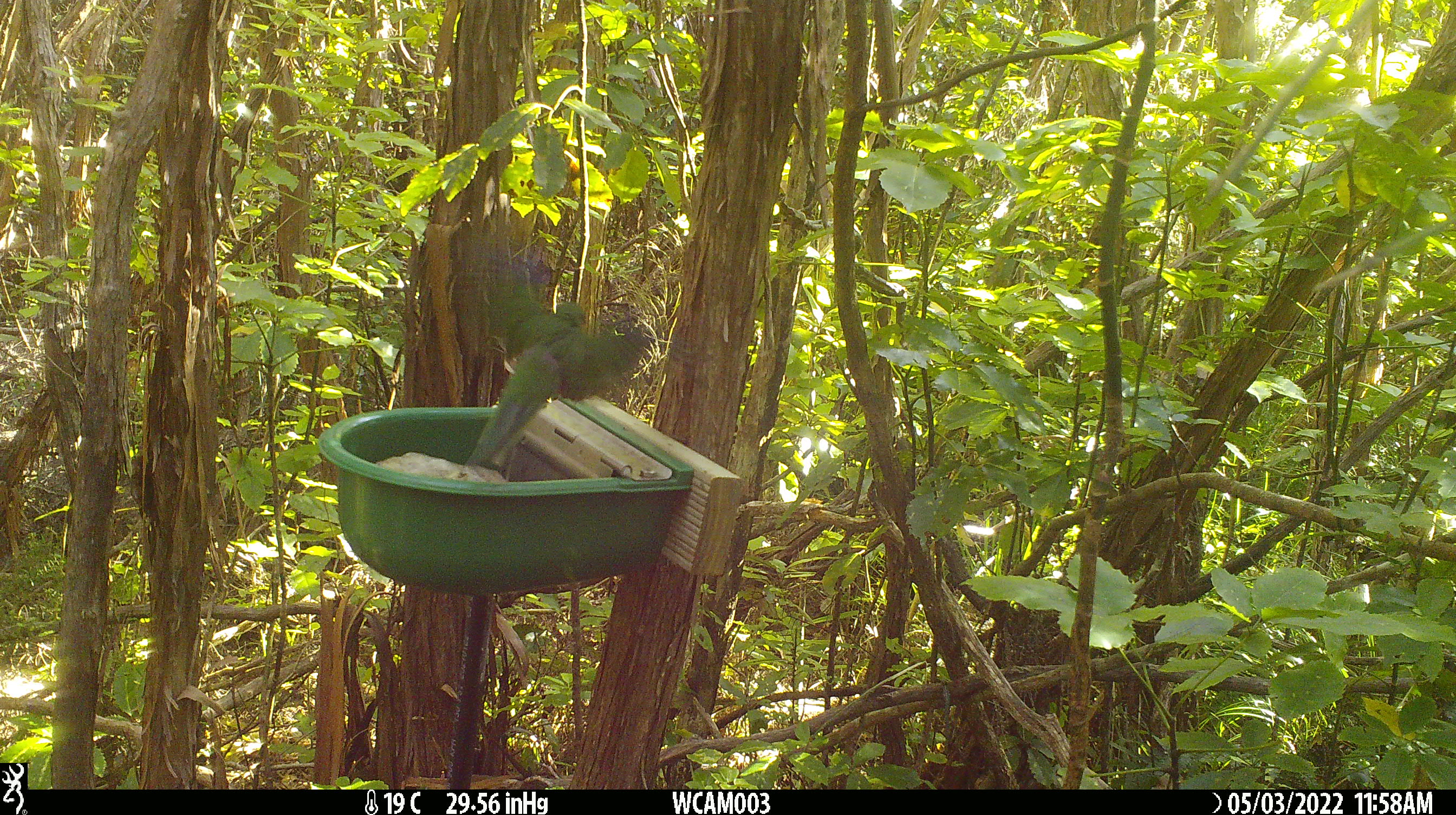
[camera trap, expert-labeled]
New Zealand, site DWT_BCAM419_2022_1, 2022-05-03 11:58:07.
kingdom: Animalia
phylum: Chordata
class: Aves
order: Psittaciformes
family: Psittaculidae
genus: Cyanoramphus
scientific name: Cyanoramphus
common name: parakeet